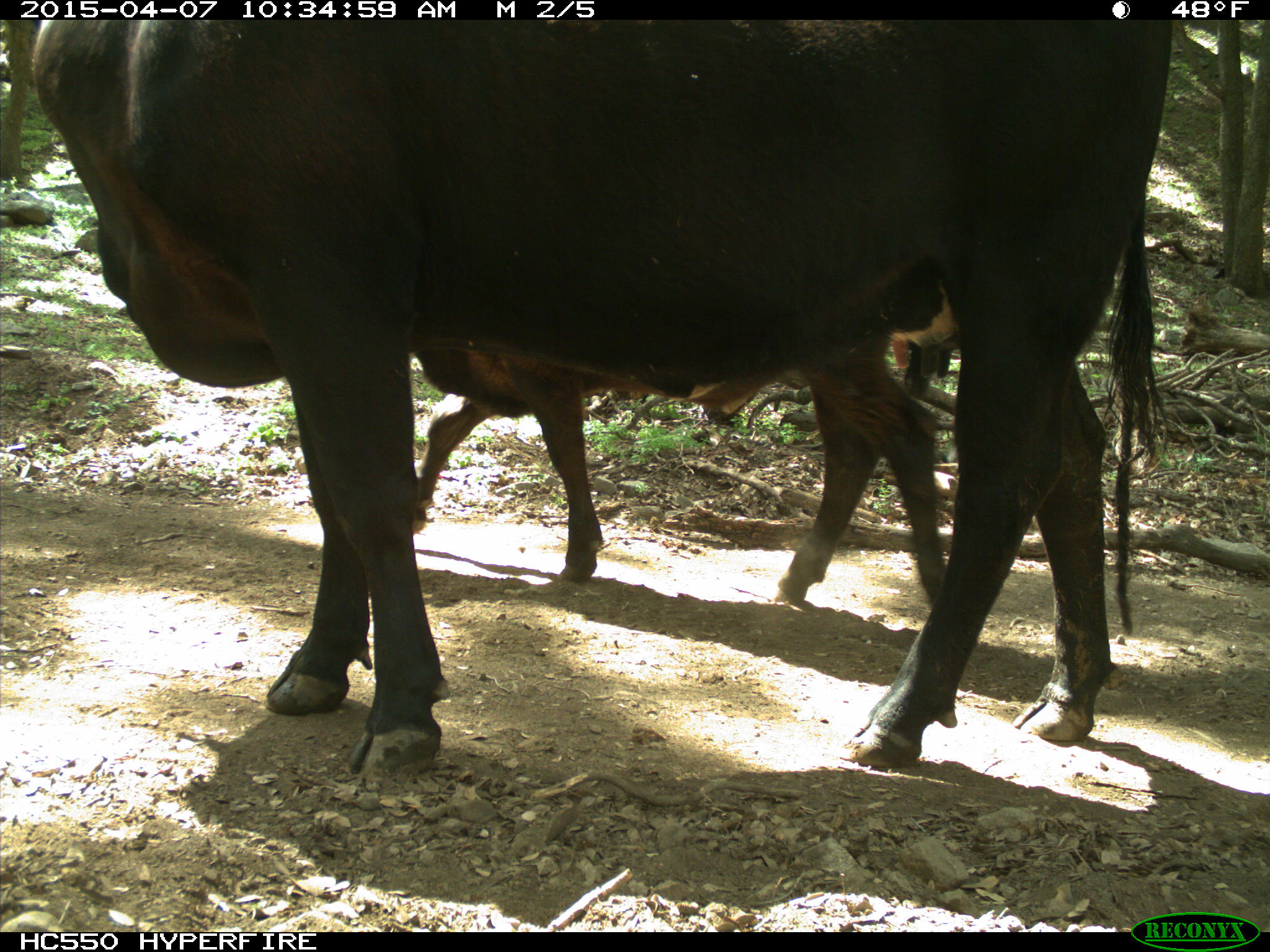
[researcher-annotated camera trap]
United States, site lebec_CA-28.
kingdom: Animalia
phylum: Chordata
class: Mammalia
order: Artiodactyla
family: Bovidae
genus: Bos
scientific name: Bos taurus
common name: domestic cow